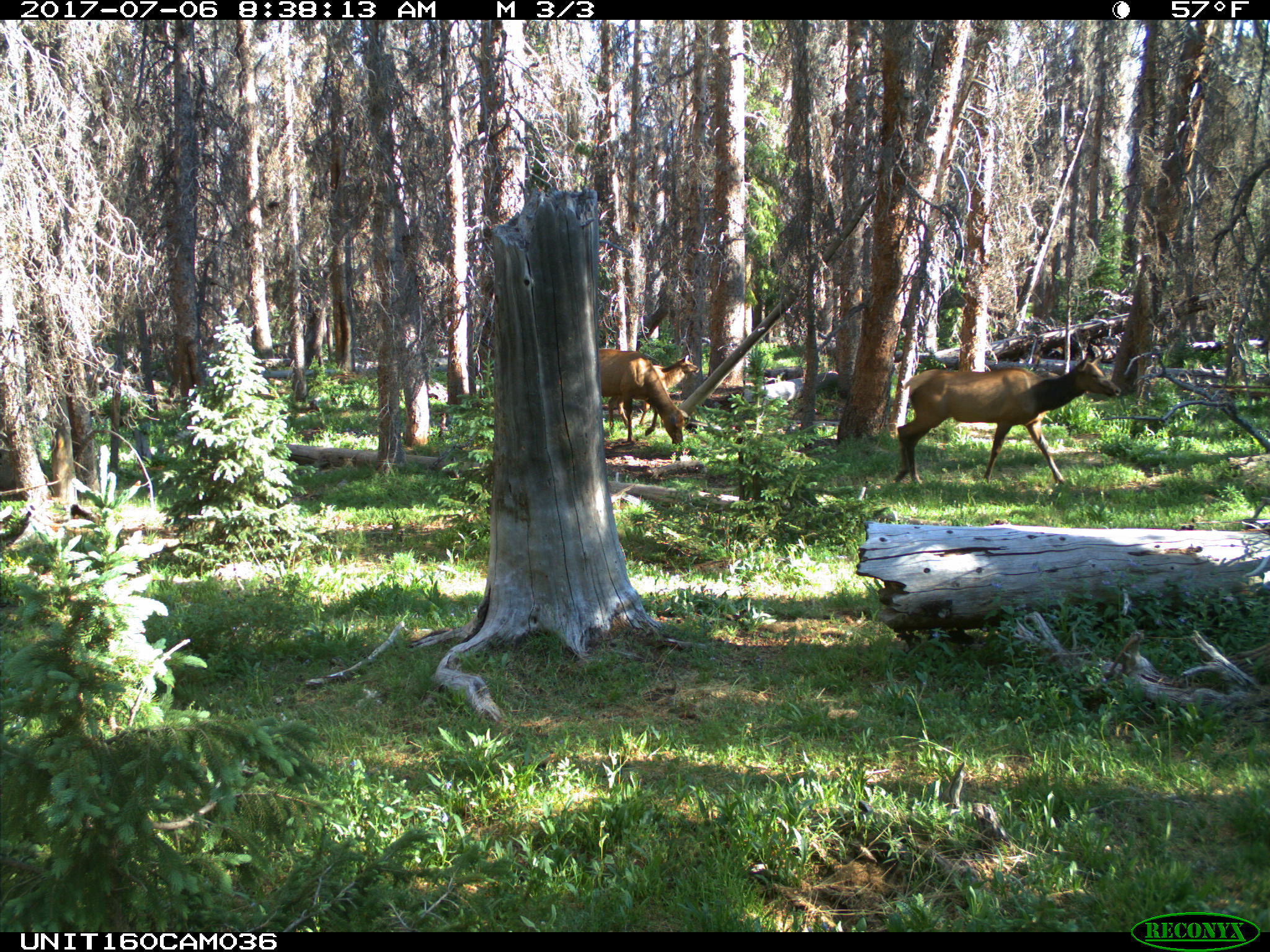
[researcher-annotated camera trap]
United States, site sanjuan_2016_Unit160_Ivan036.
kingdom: Animalia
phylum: Chordata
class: Mammalia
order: Artiodactyla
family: Cervidae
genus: Cervus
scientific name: Cervus elaphus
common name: red deer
Cervus elaphus (red deer).